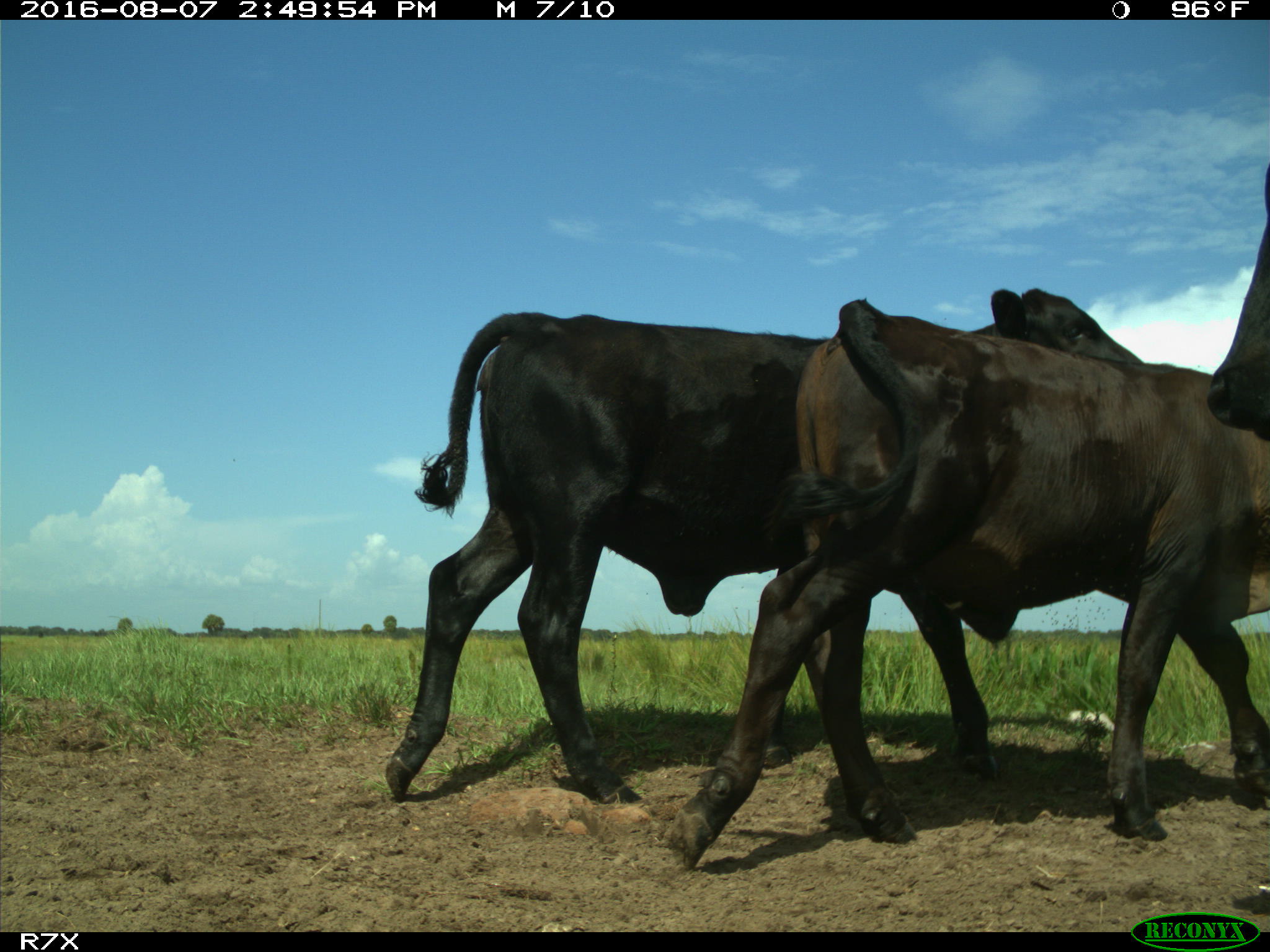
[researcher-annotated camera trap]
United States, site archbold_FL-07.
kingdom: Animalia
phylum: Chordata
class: Mammalia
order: Artiodactyla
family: Bovidae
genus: Bos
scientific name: Bos taurus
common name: domestic cow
Bos taurus (domestic cow).